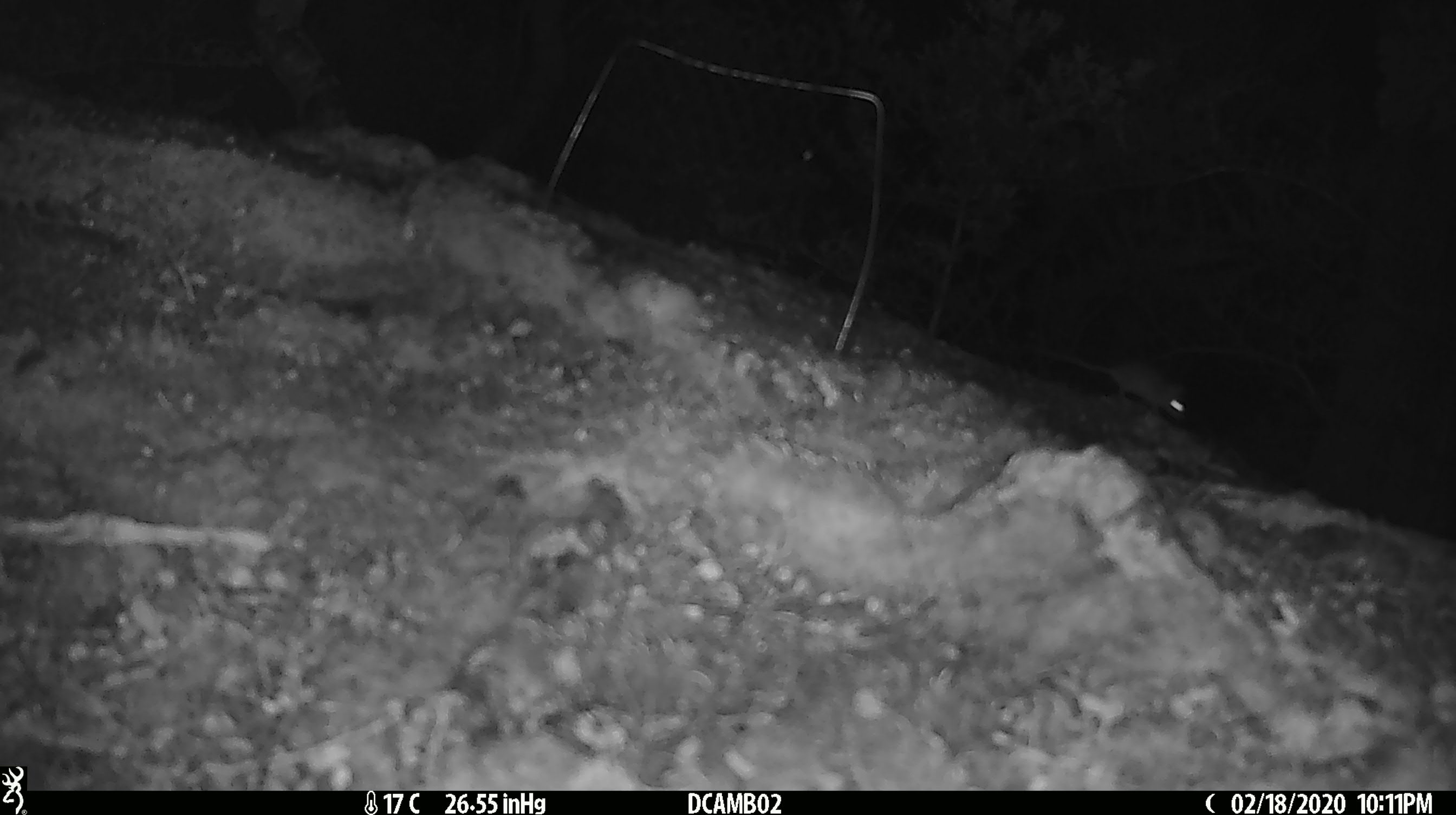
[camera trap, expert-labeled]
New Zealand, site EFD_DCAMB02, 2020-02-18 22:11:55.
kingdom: Animalia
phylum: Chordata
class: Mammalia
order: Rodentia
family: Muridae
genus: Mus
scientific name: Mus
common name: mouse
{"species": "mouse (Mus)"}